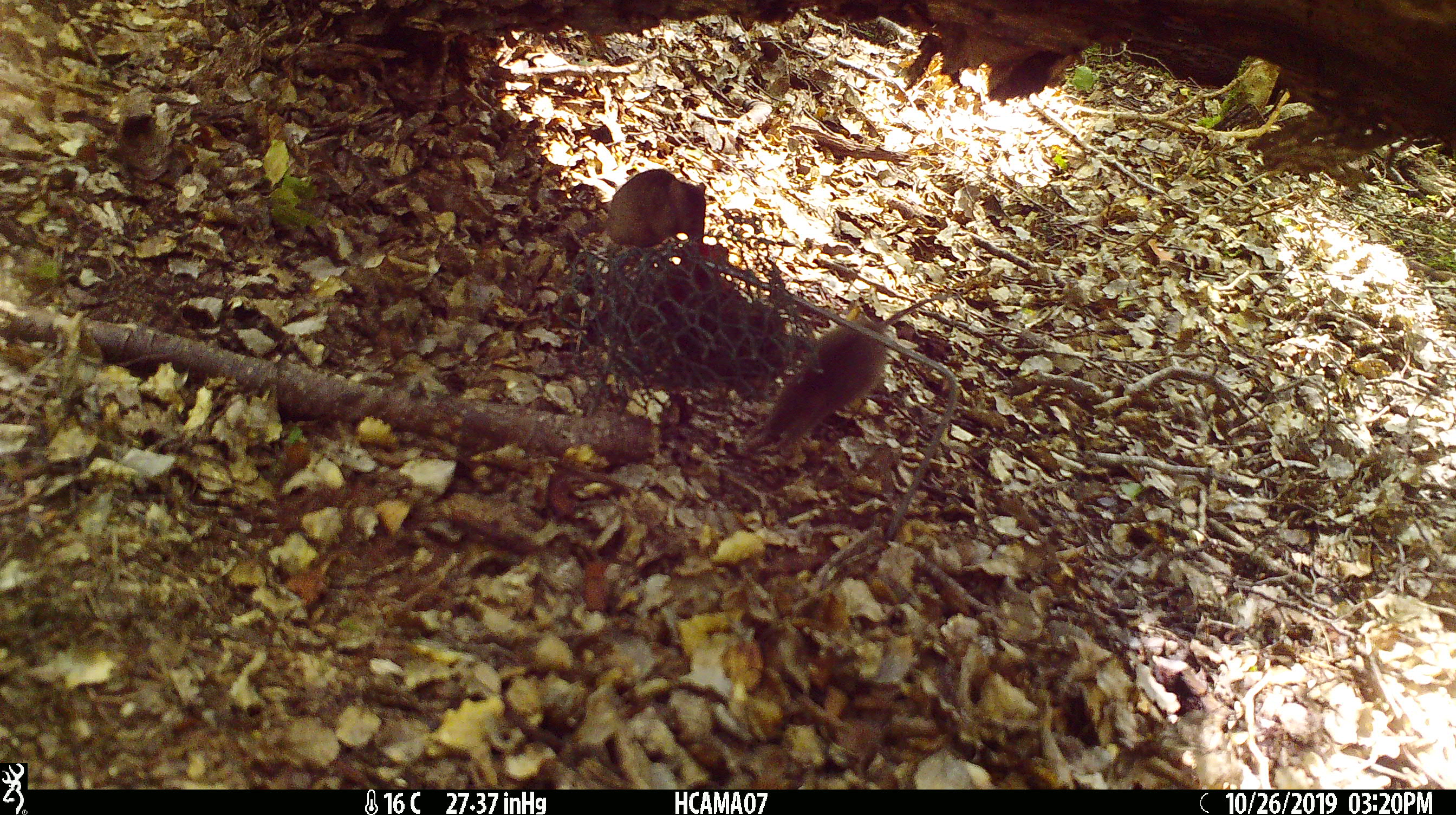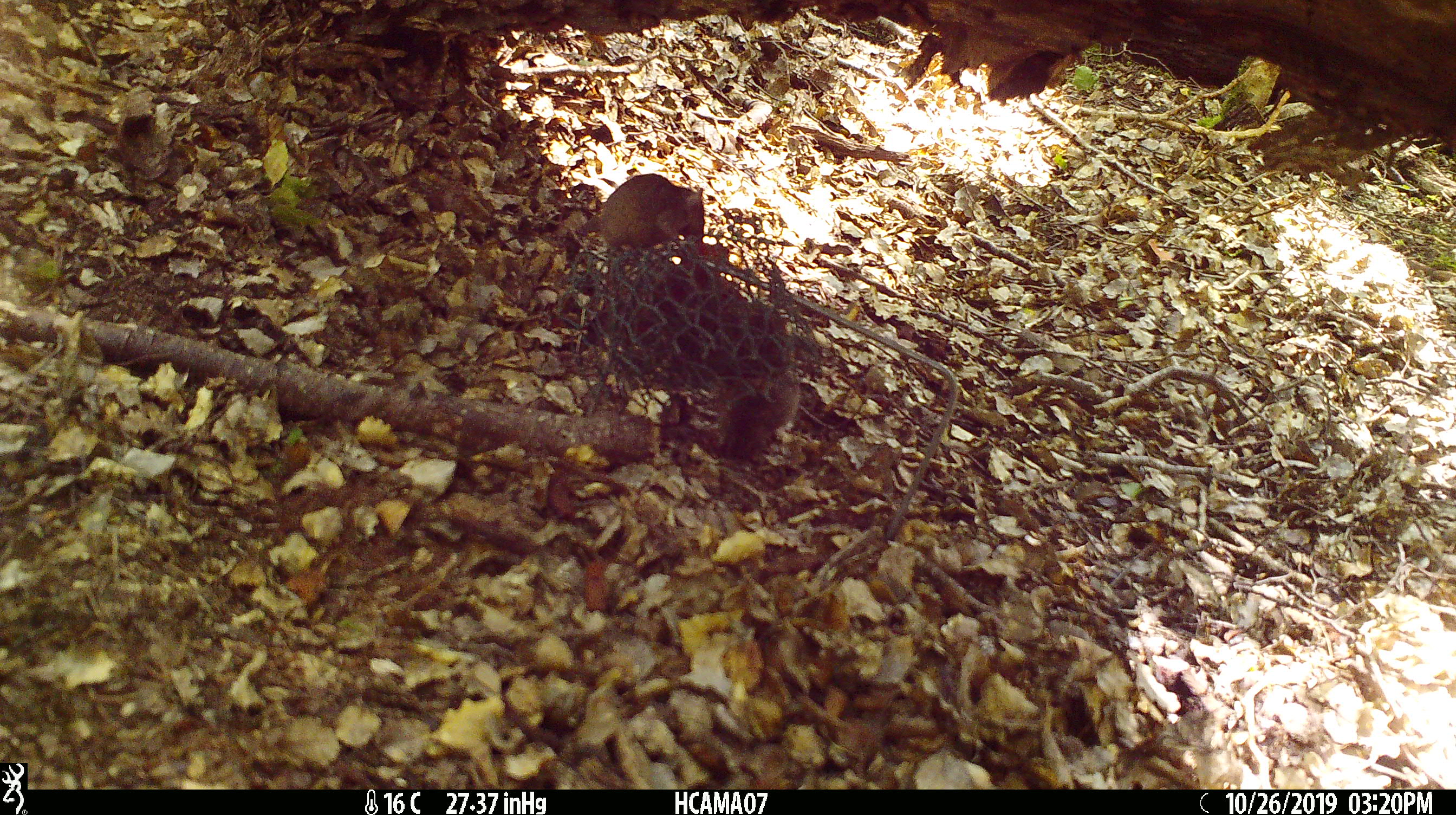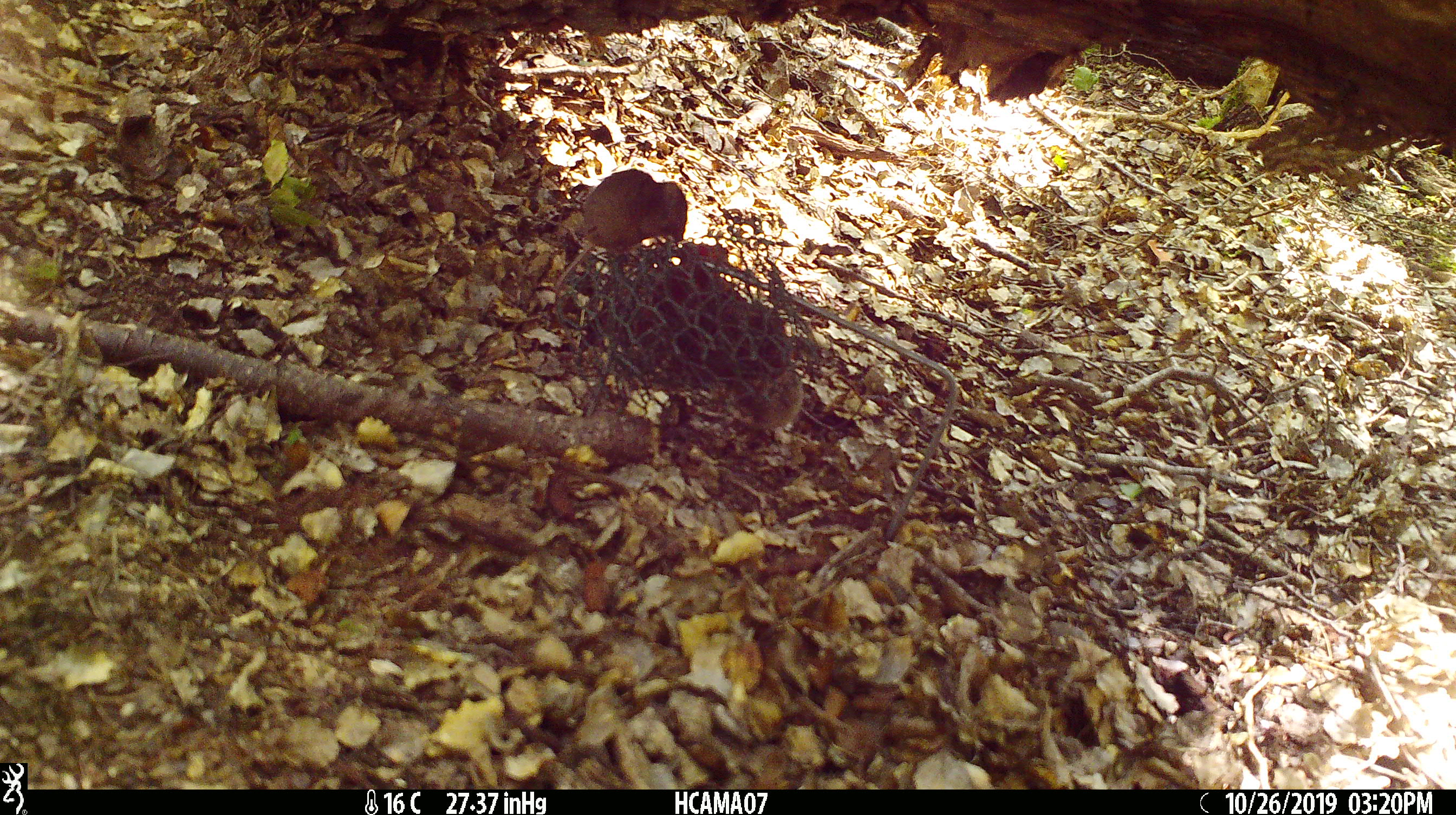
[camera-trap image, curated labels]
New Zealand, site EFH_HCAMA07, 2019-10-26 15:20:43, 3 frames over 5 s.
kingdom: Animalia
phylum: Chordata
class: Mammalia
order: Rodentia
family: Muridae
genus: Mus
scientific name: Mus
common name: mouse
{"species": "mouse (Mus)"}